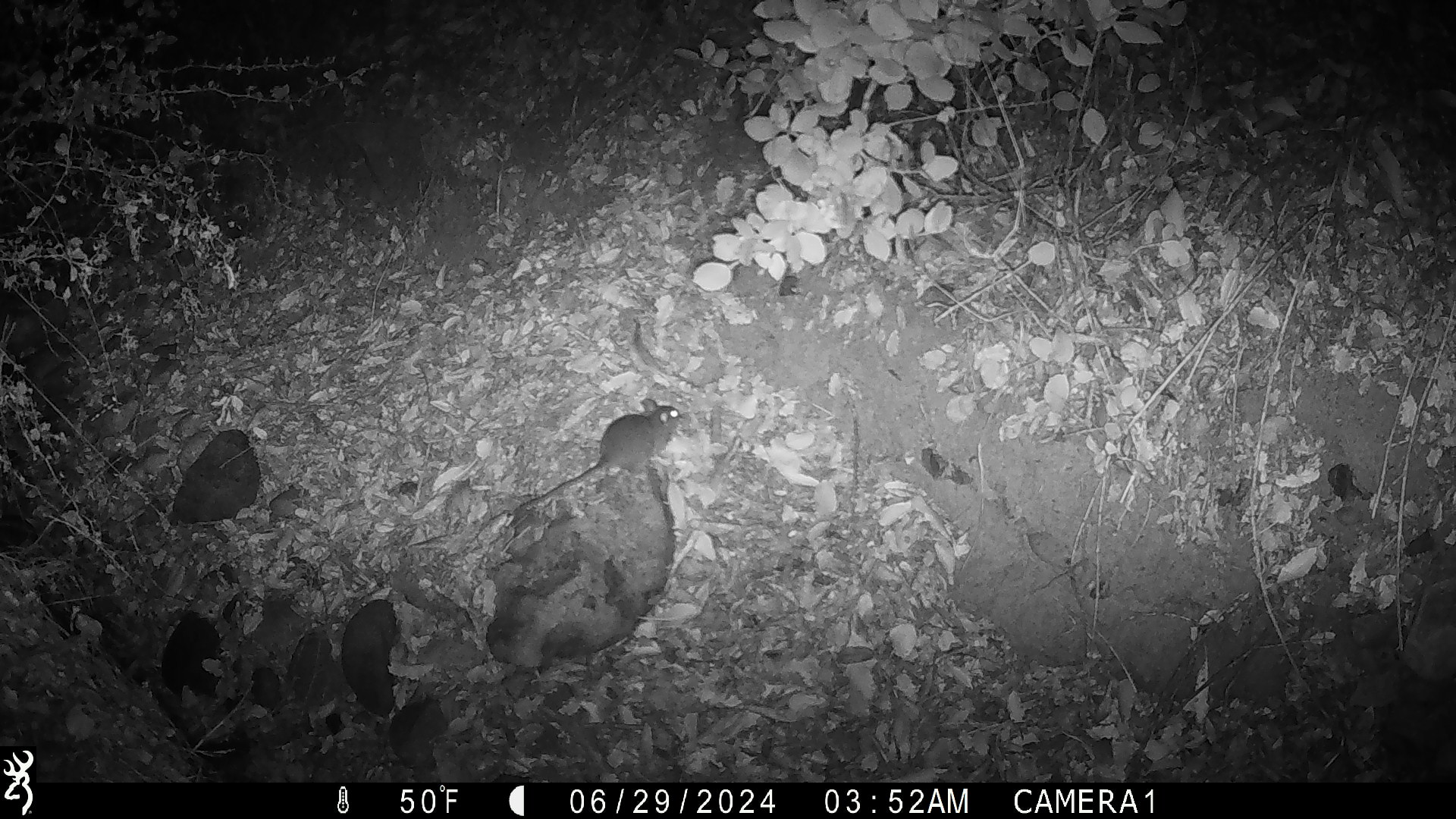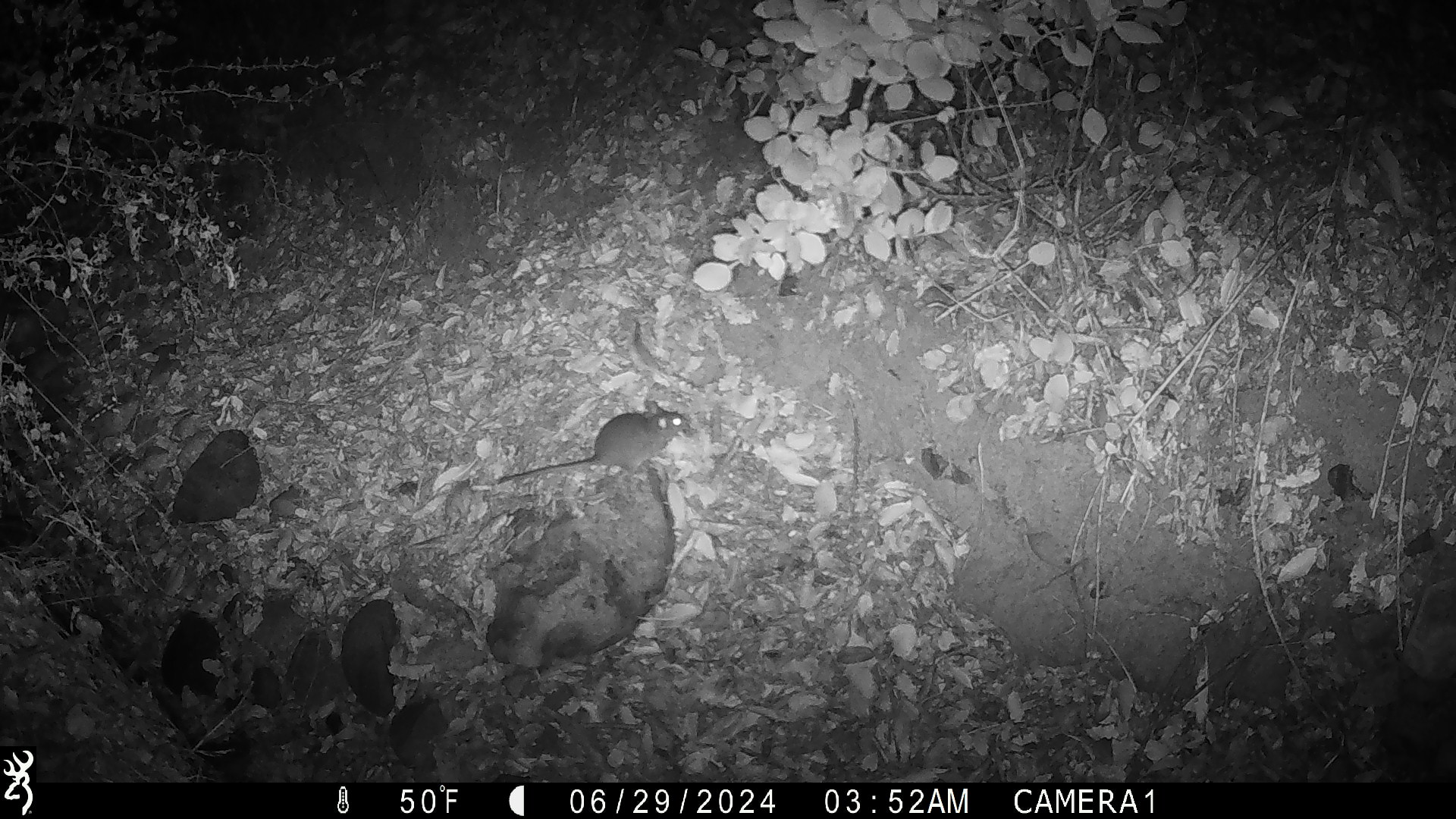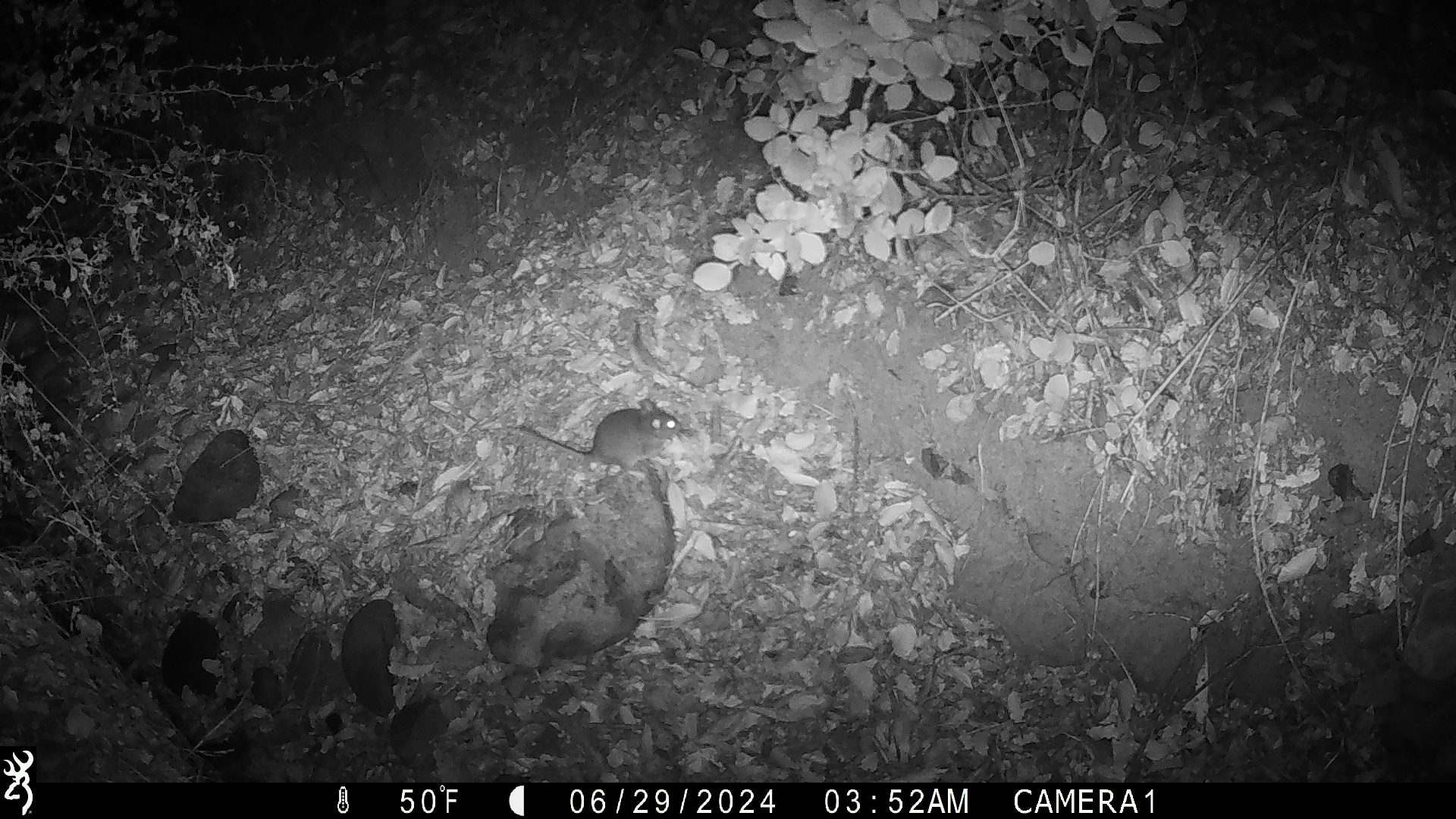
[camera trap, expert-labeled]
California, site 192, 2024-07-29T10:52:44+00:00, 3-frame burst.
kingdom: Animalia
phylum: Chordata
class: Mammalia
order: Rodentia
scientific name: Rodentia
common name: mouse or rat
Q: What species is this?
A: Mouse or rat (Rodentia).